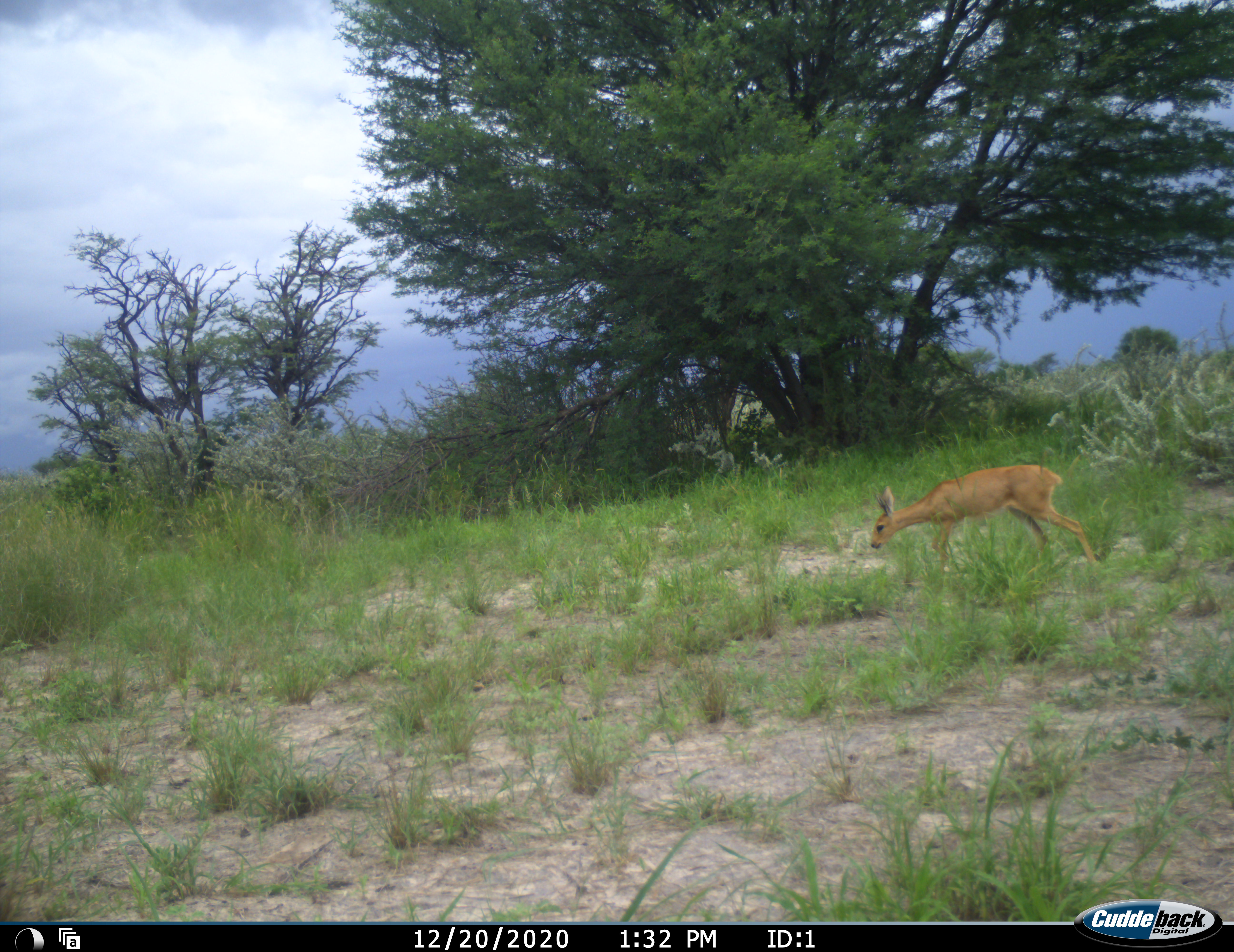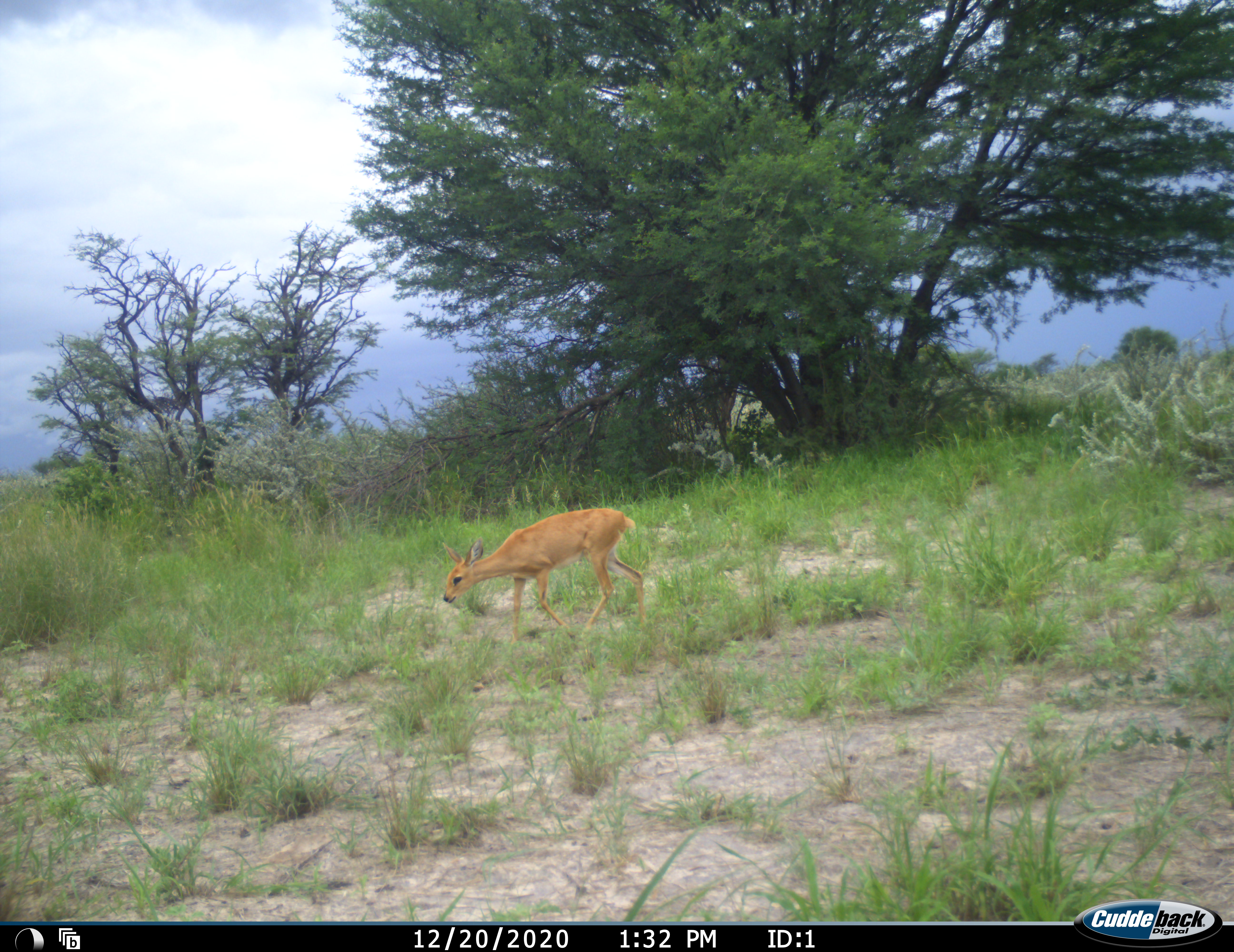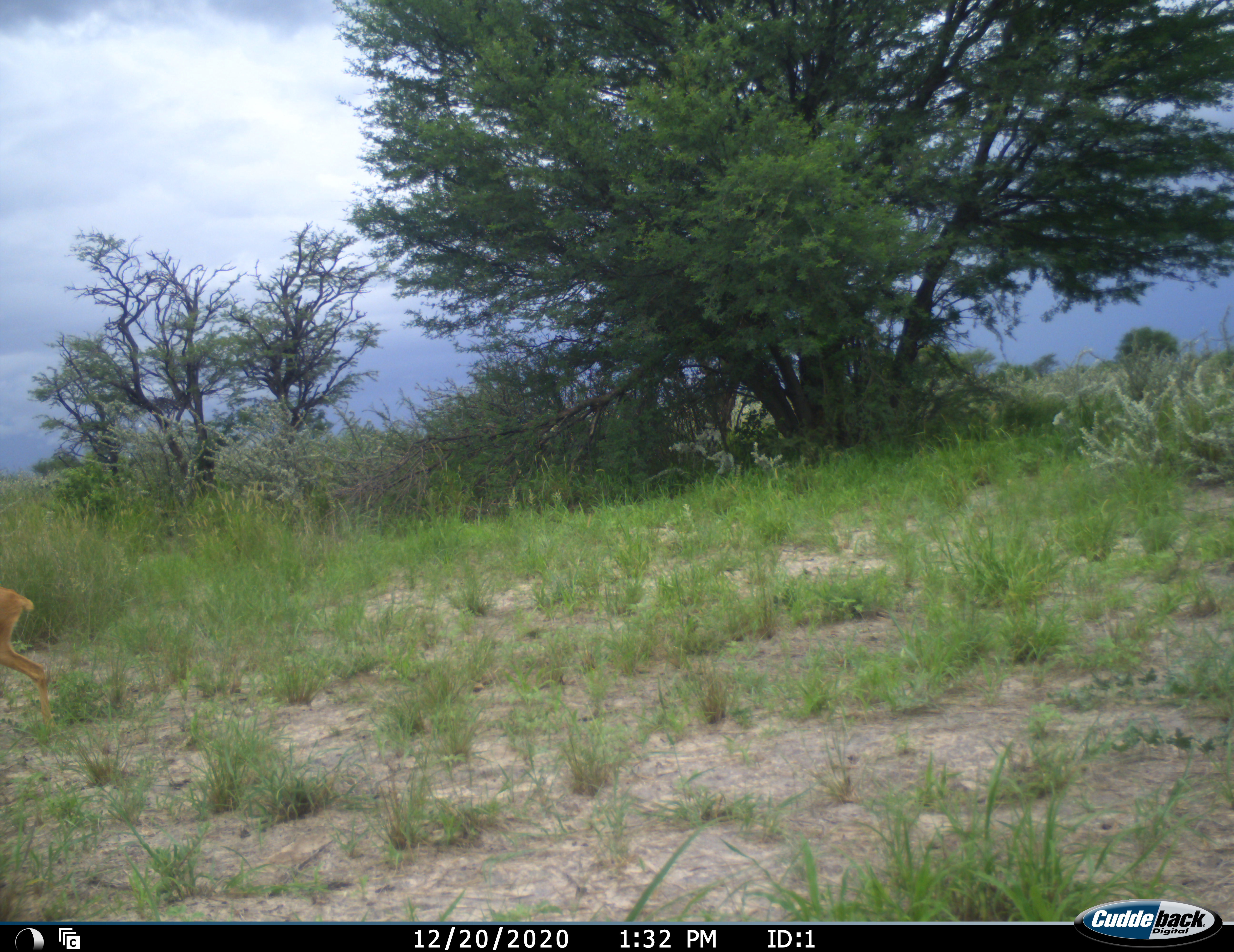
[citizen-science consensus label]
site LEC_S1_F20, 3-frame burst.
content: unidentified animal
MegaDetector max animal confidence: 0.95